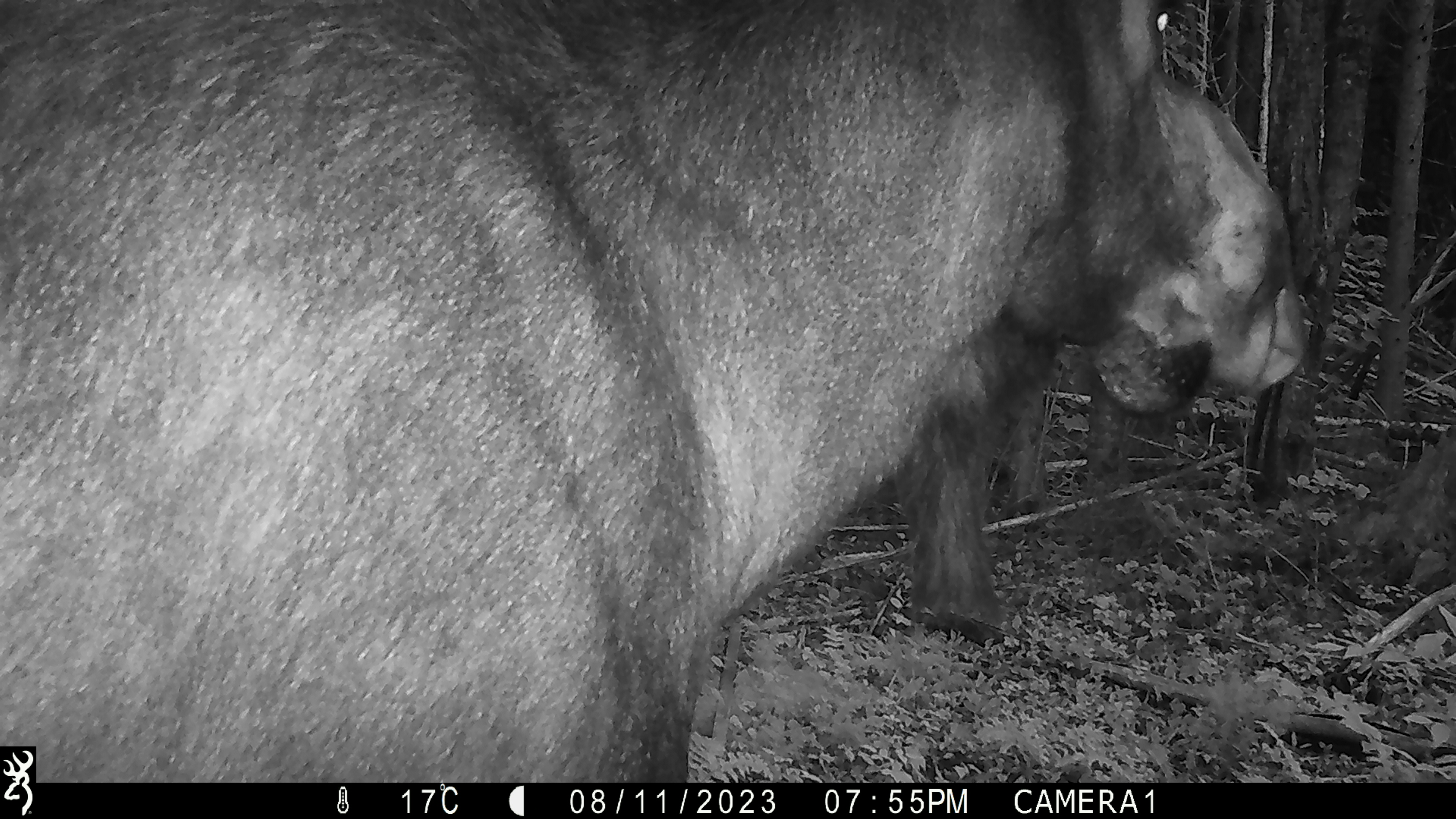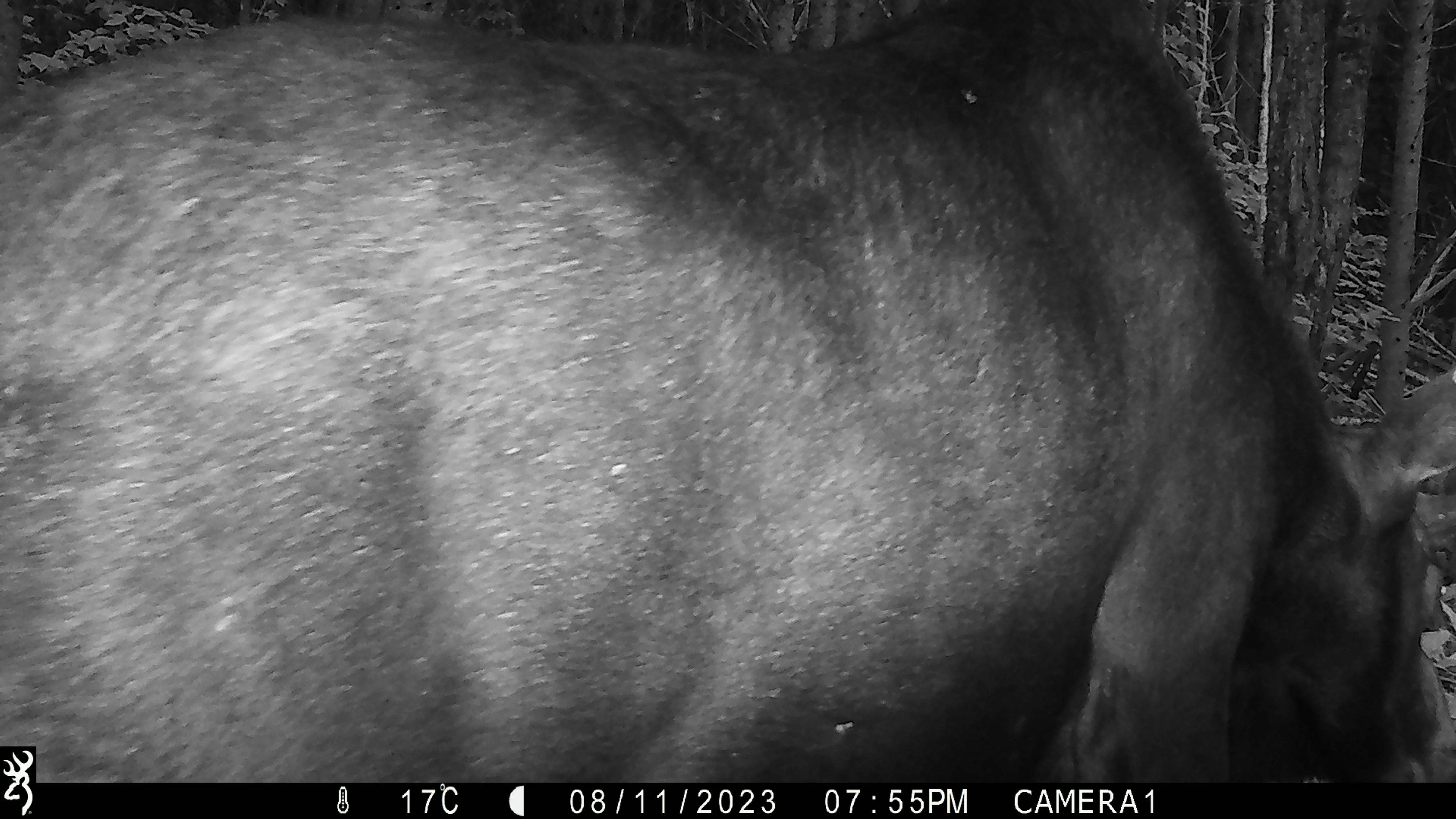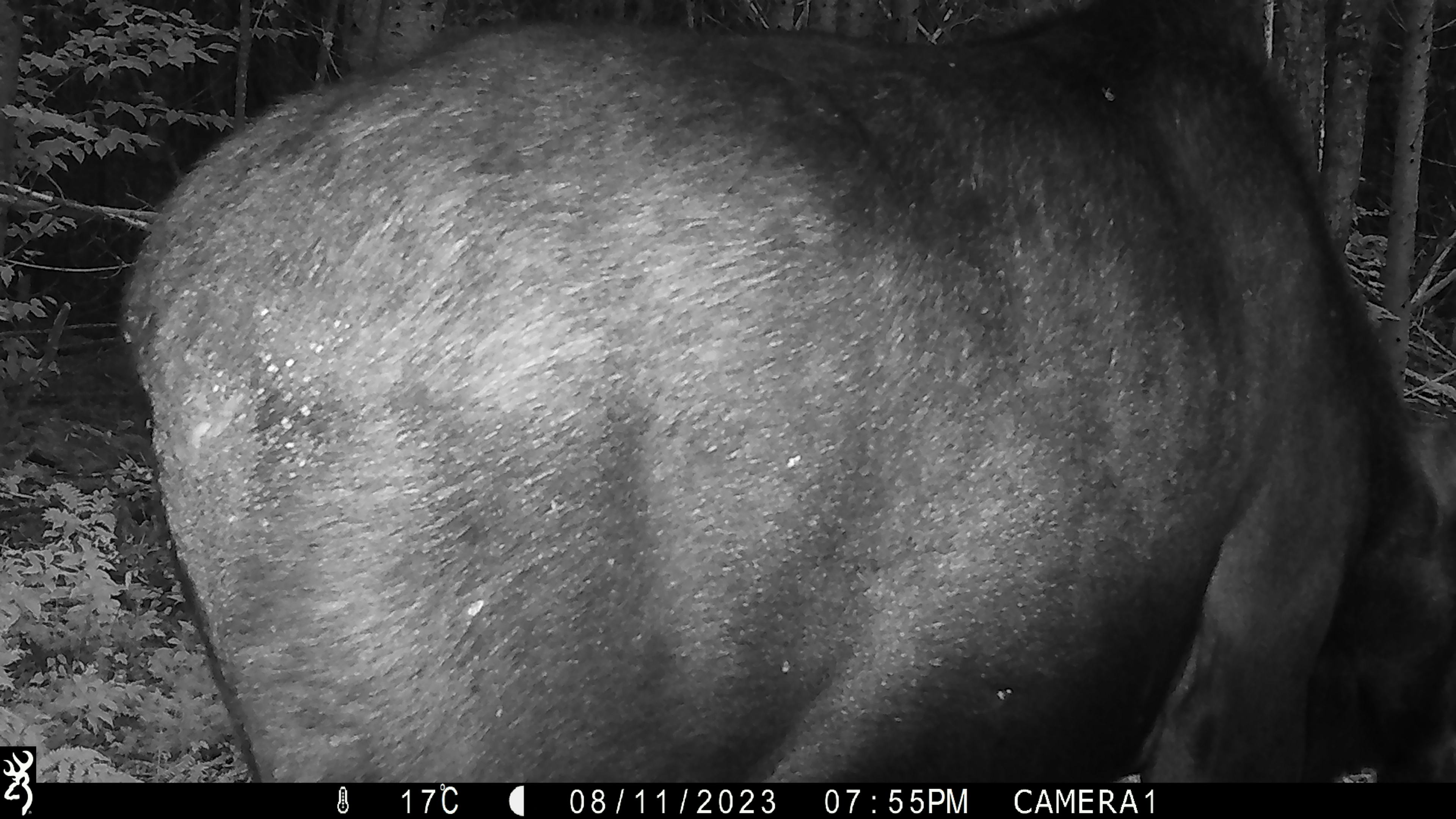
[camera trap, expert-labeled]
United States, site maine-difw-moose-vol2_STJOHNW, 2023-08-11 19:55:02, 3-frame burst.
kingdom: Animalia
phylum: Chordata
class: Mammalia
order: Artiodactyla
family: Cervidae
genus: Alces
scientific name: Alces alces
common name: moose